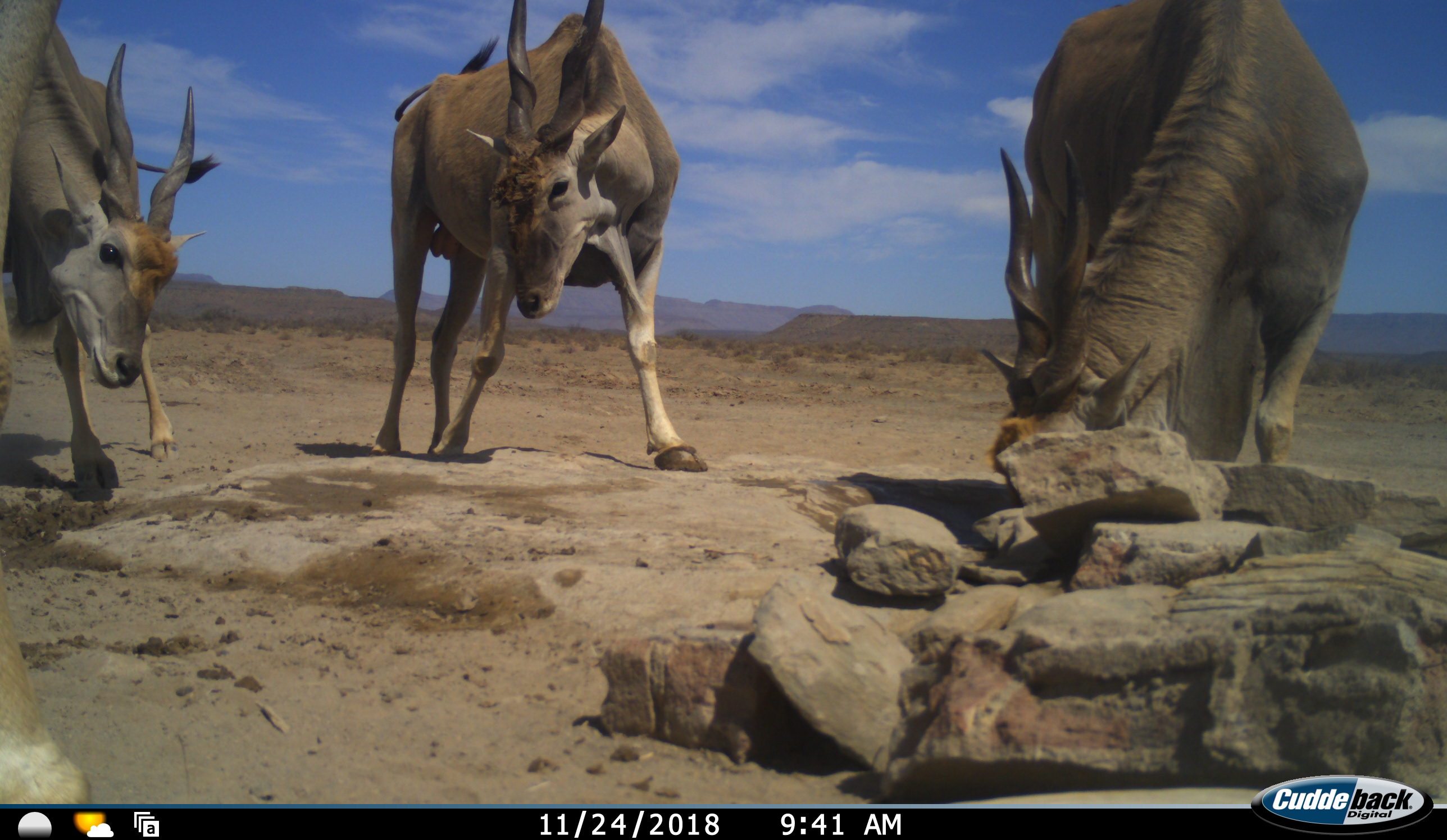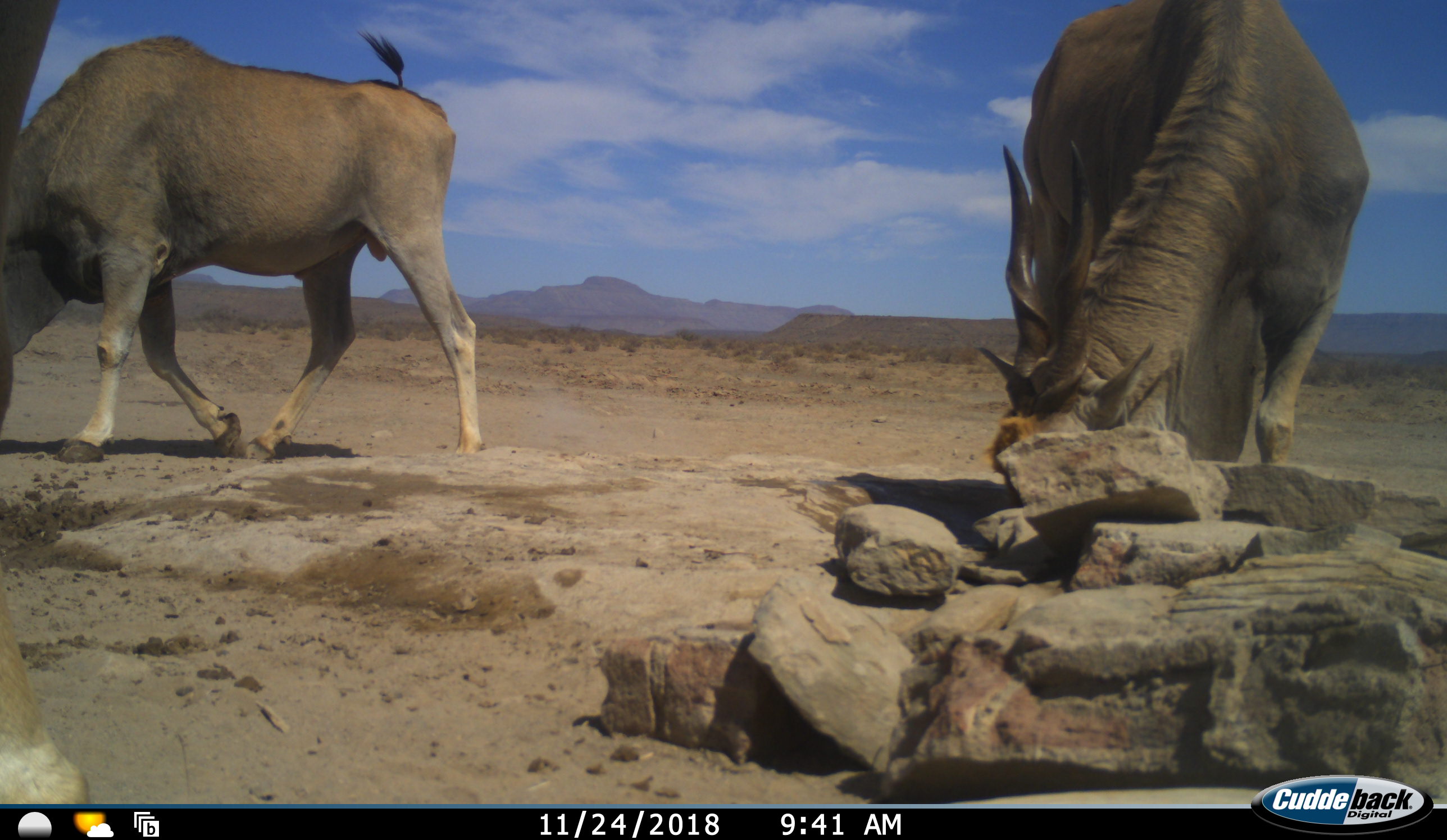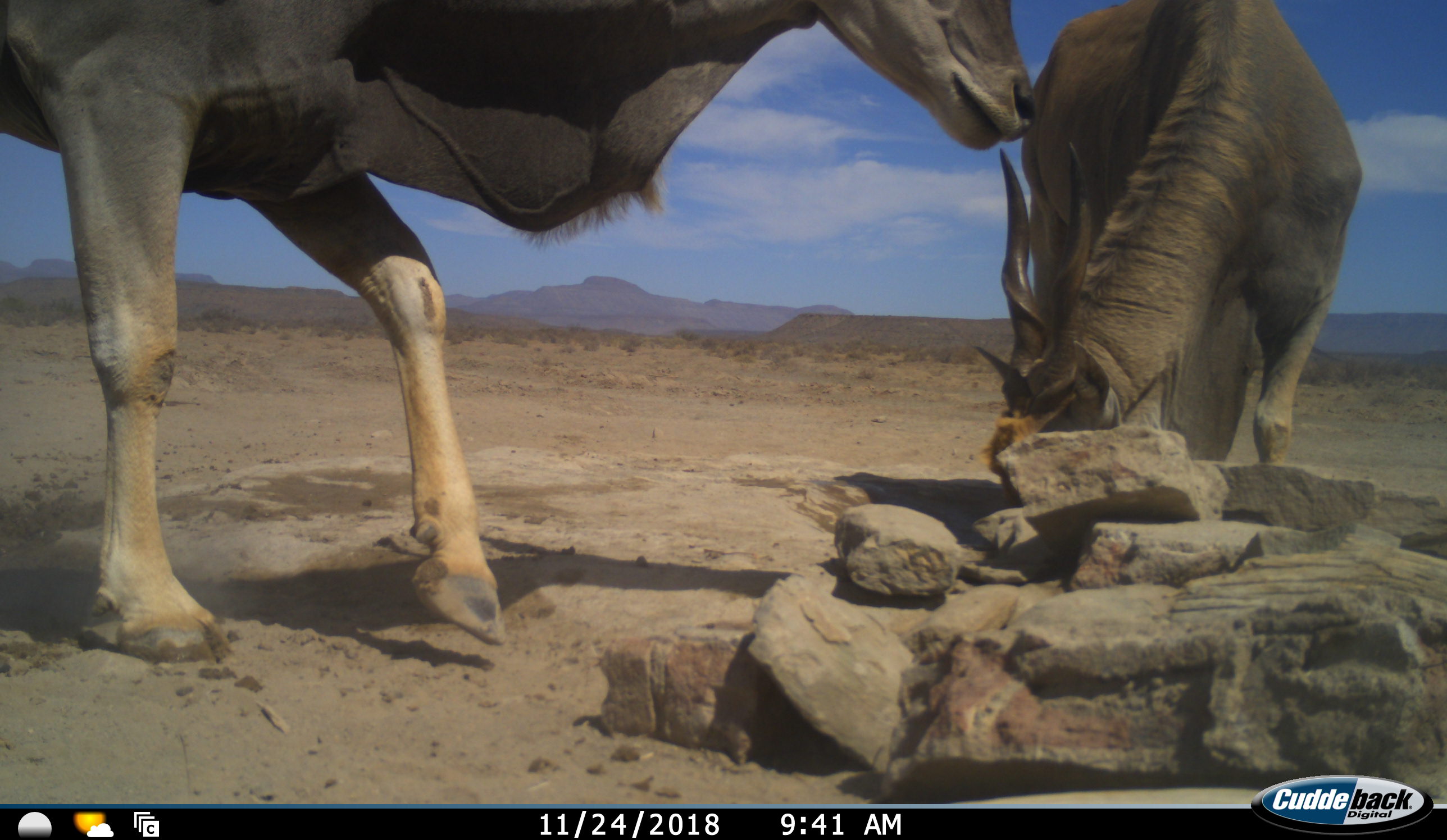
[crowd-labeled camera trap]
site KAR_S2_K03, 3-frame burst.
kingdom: Animalia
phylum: Chordata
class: Mammalia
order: Artiodactyla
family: Bovidae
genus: Tragelaphus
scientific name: Tragelaphus oryx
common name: eland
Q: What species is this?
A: Eland (Tragelaphus oryx).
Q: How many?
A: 3.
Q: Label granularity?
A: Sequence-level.